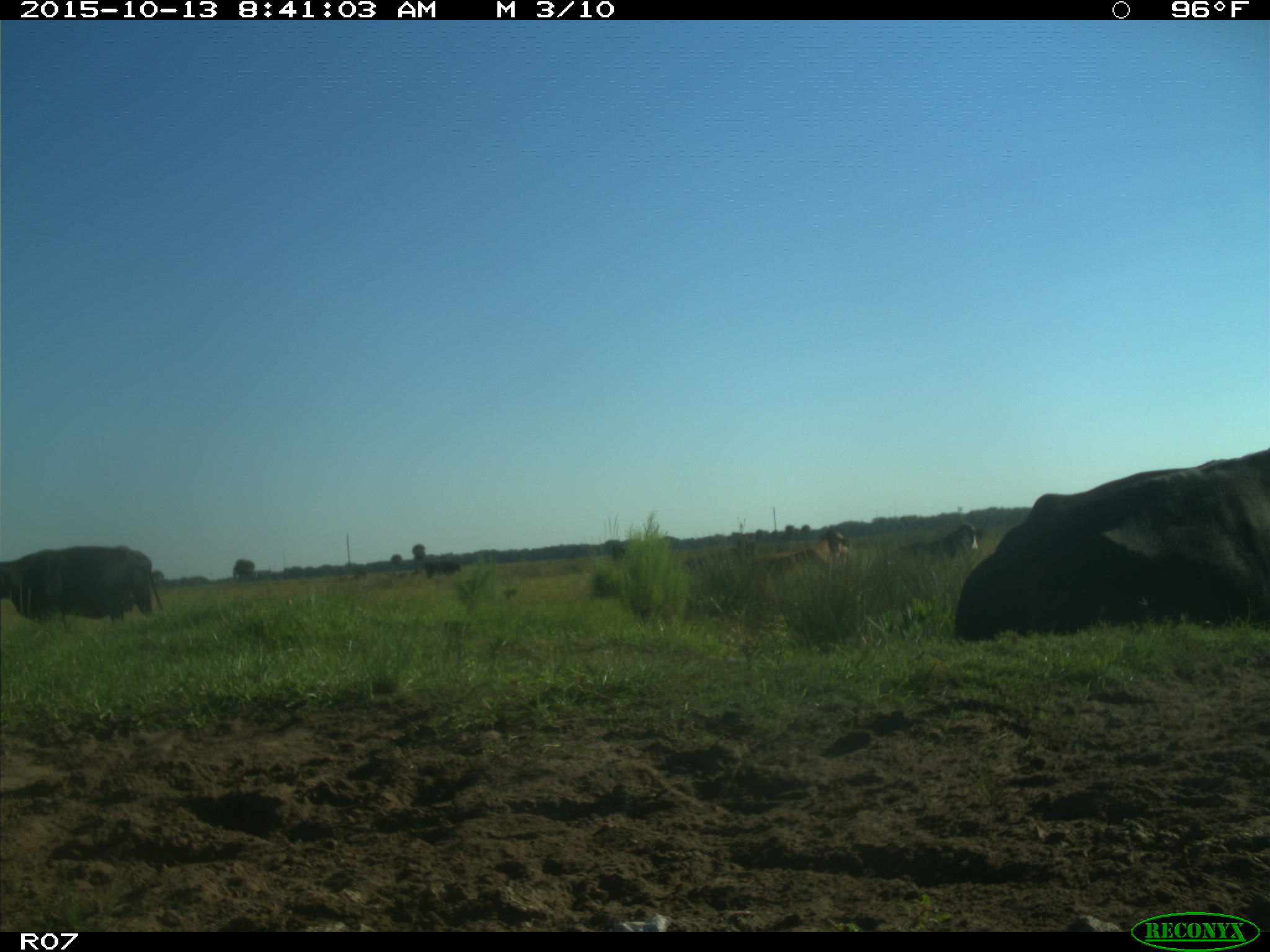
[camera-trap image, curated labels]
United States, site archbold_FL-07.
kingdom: Animalia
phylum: Chordata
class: Mammalia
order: Artiodactyla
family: Bovidae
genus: Bos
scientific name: Bos taurus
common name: domestic cow